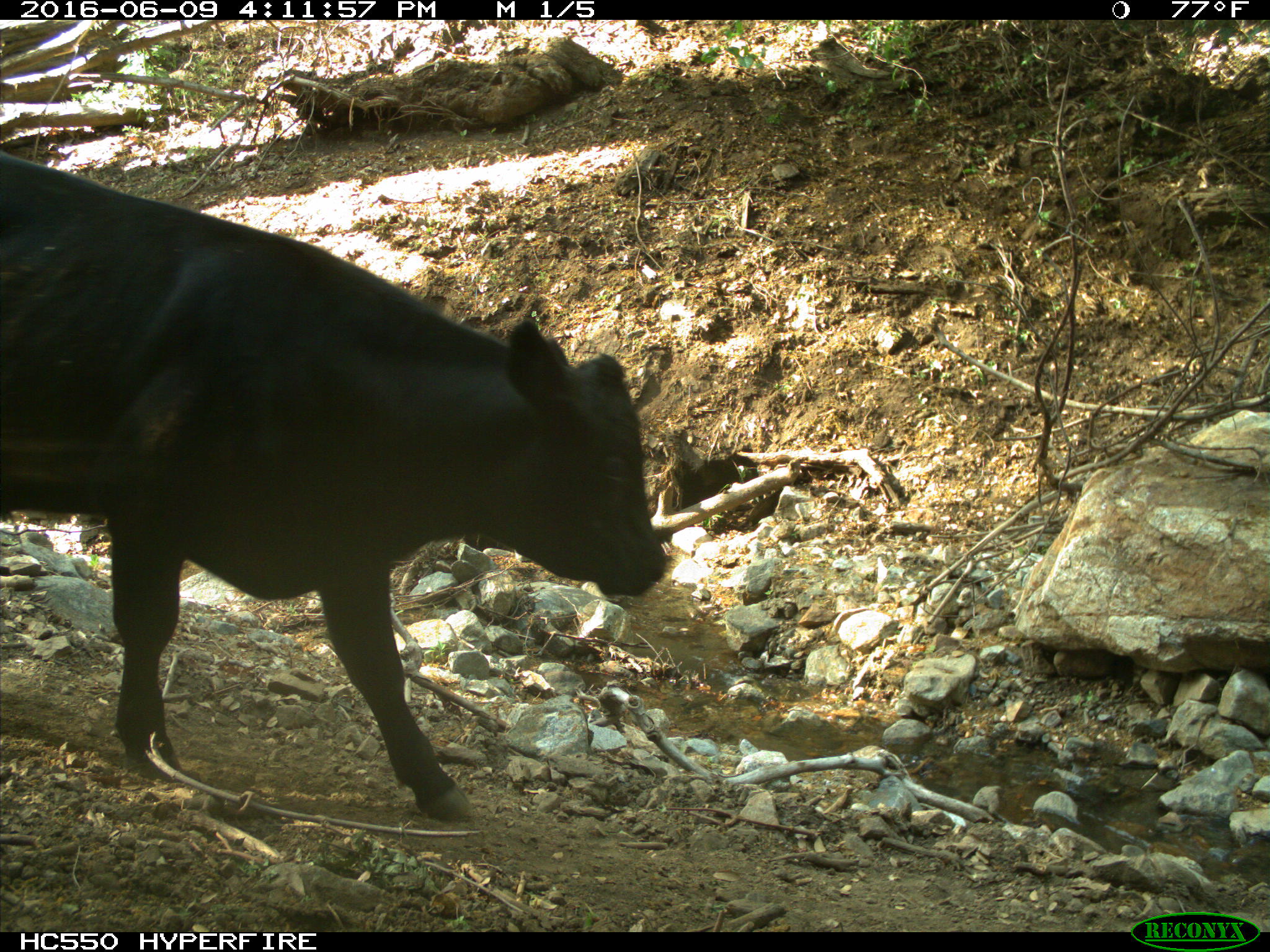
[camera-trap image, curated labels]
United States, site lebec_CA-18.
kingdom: Animalia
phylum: Chordata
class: Mammalia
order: Artiodactyla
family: Bovidae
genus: Bos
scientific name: Bos taurus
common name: domestic cow